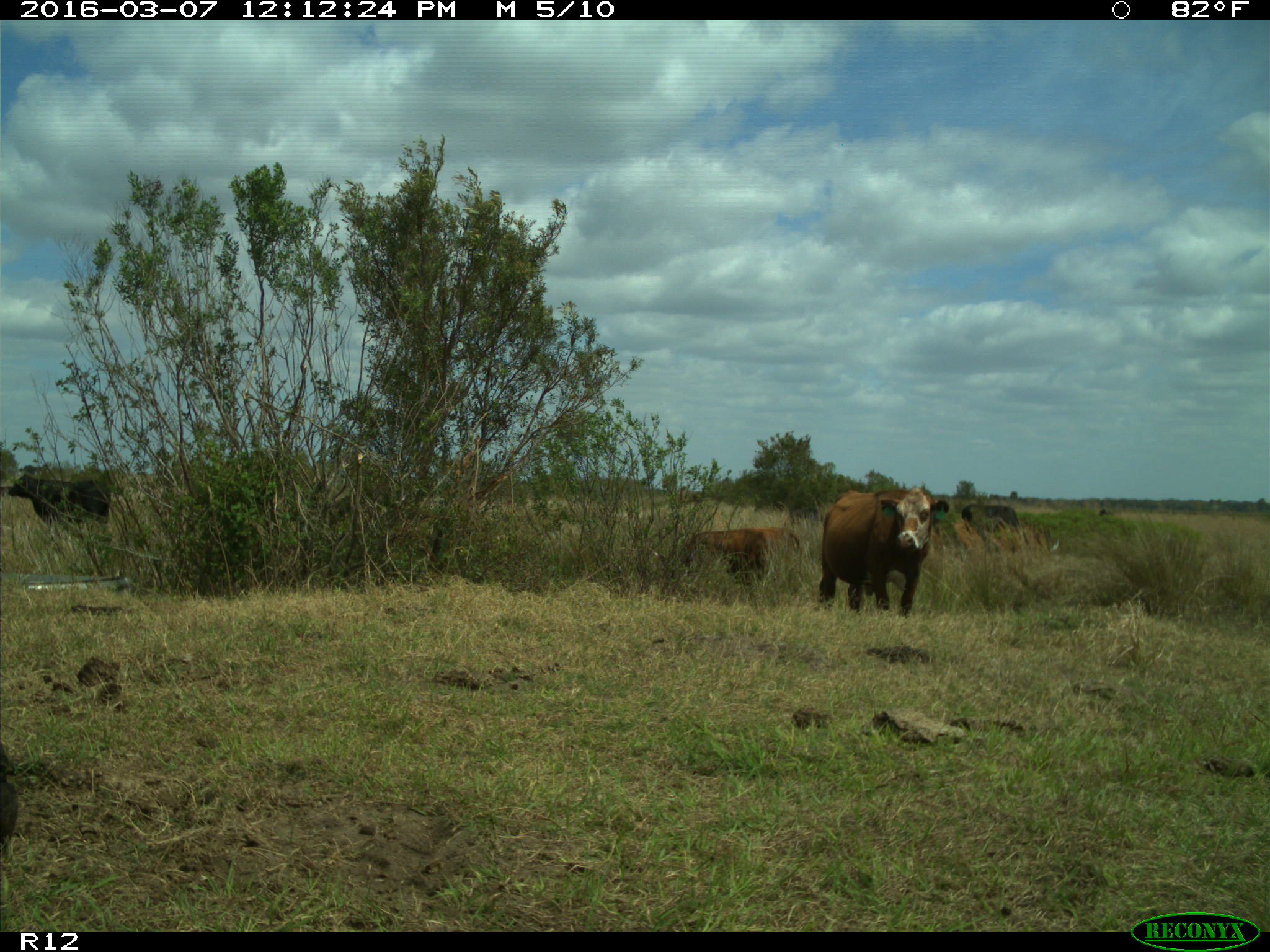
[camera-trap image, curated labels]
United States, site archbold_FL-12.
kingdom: Animalia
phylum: Chordata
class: Mammalia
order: Artiodactyla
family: Bovidae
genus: Bos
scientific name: Bos taurus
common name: domestic cow